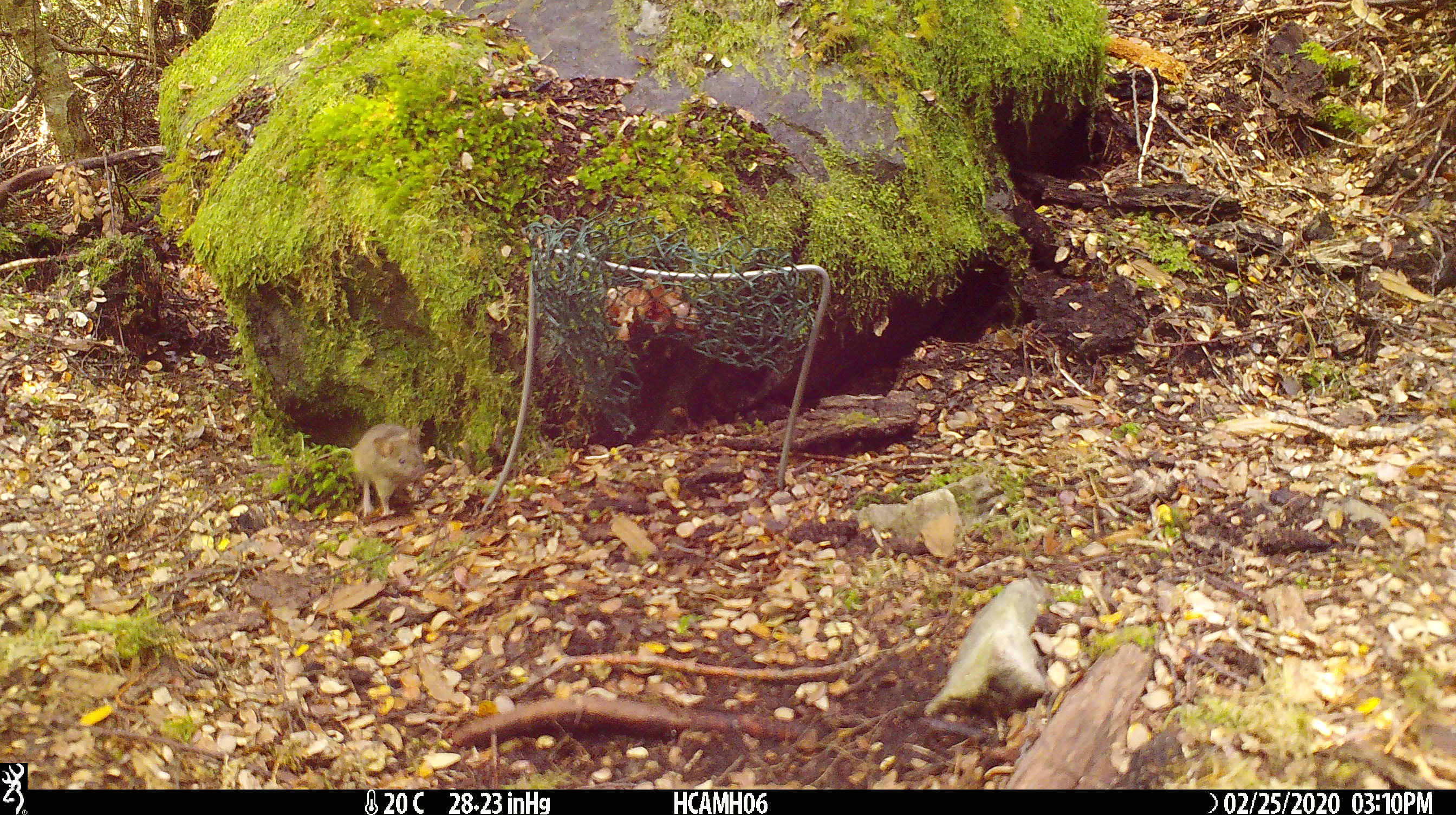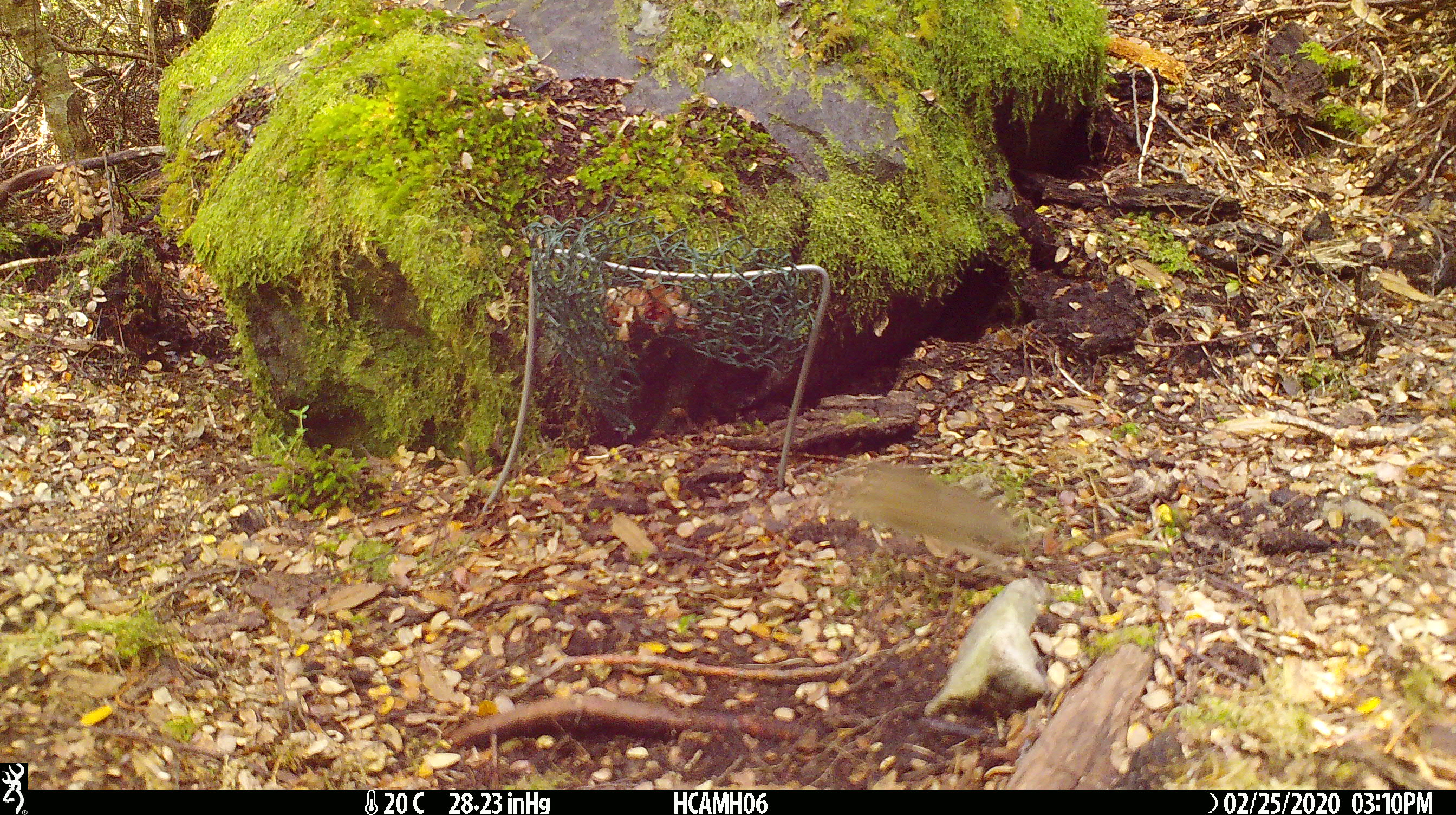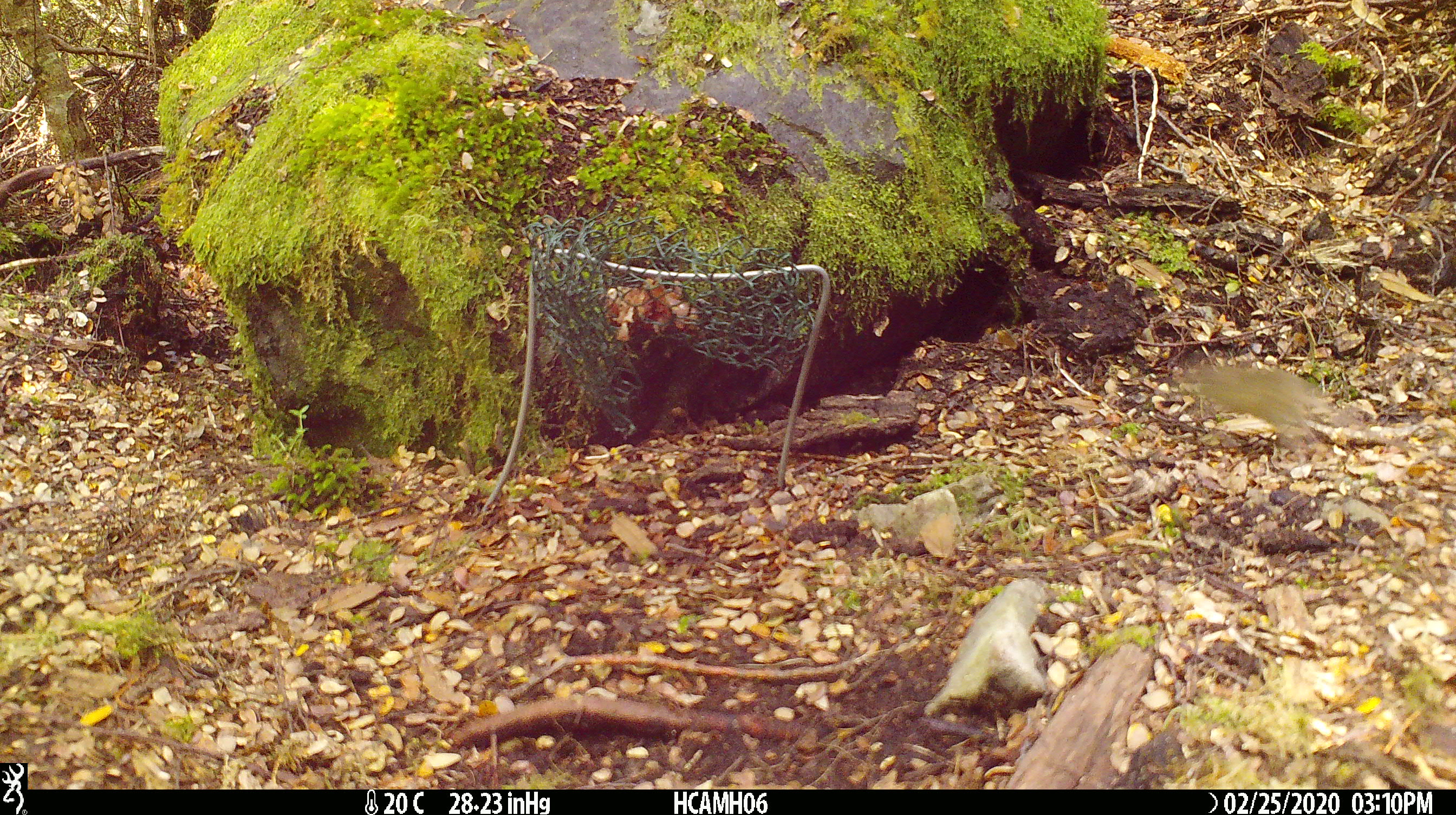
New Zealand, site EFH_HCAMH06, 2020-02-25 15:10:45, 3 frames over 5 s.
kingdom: Animalia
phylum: Chordata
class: Mammalia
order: Rodentia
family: Muridae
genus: Mus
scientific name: Mus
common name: mouse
Mouse (Mus).